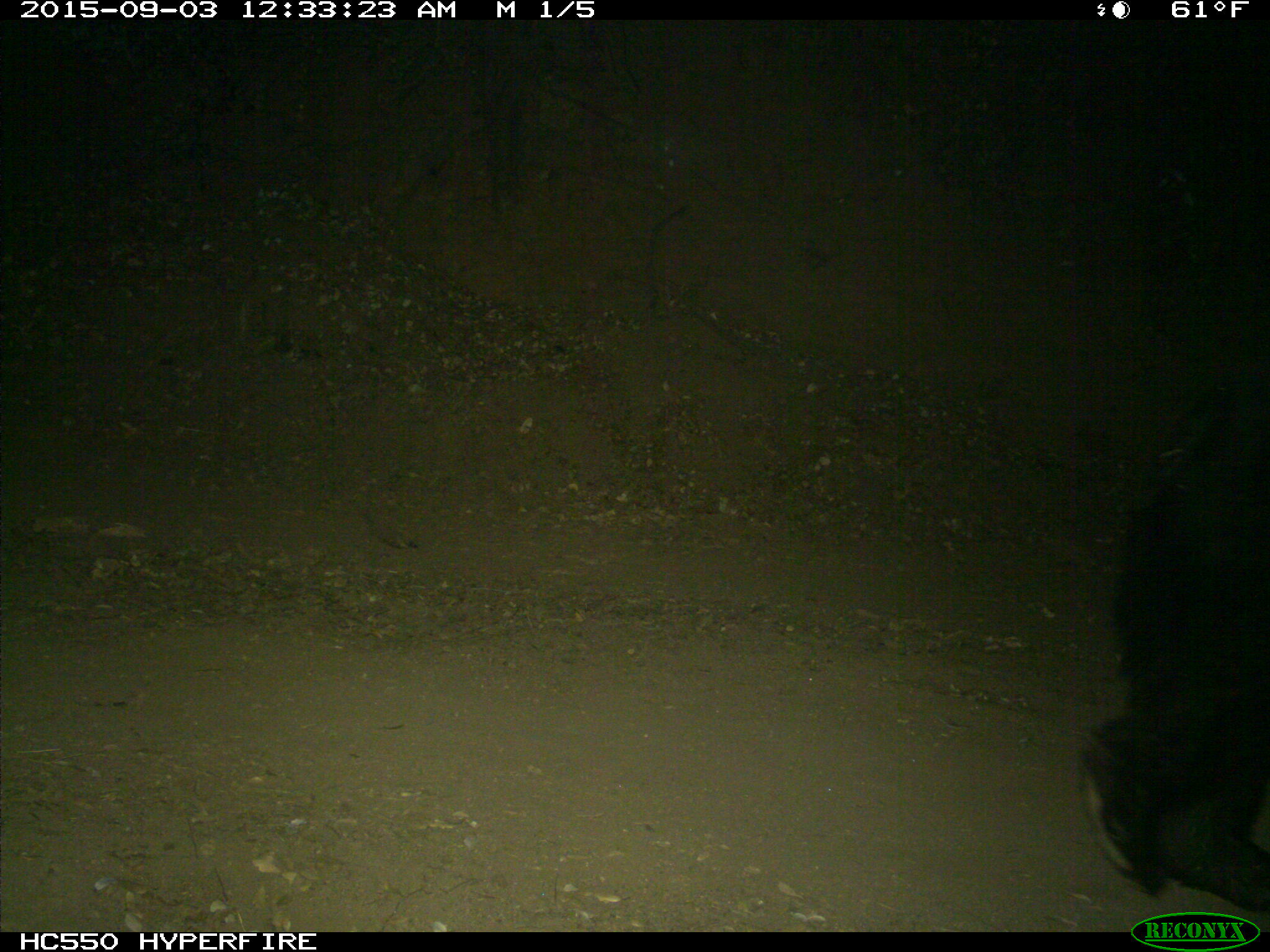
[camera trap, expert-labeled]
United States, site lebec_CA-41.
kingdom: Animalia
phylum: Chordata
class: Mammalia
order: Carnivora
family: Ursidae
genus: Ursus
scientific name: Ursus americanus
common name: american black bear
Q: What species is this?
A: Ursus americanus (american black bear).